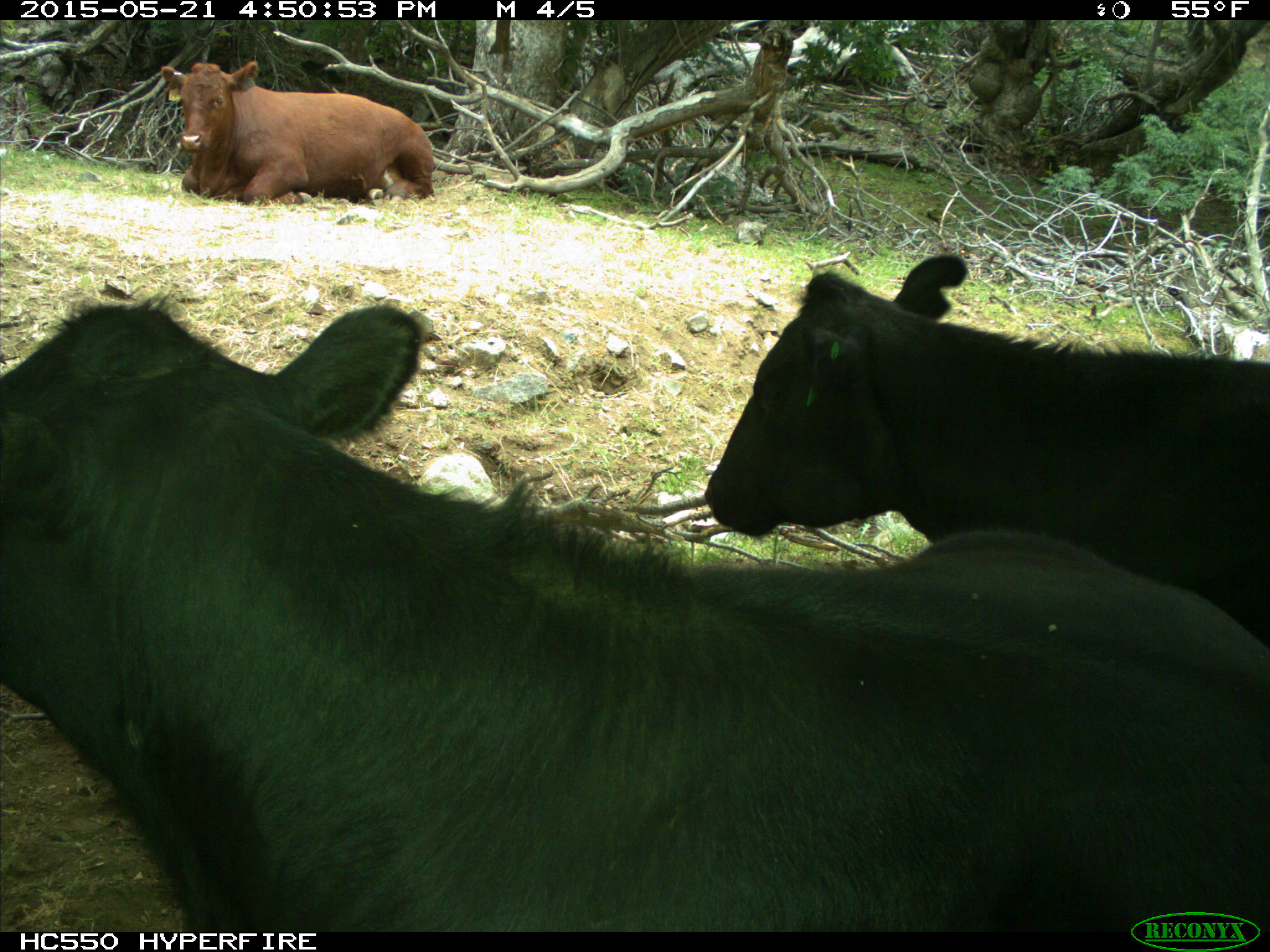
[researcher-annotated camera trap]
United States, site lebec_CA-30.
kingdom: Animalia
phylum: Chordata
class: Mammalia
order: Artiodactyla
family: Bovidae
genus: Bos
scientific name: Bos taurus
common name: domestic cow